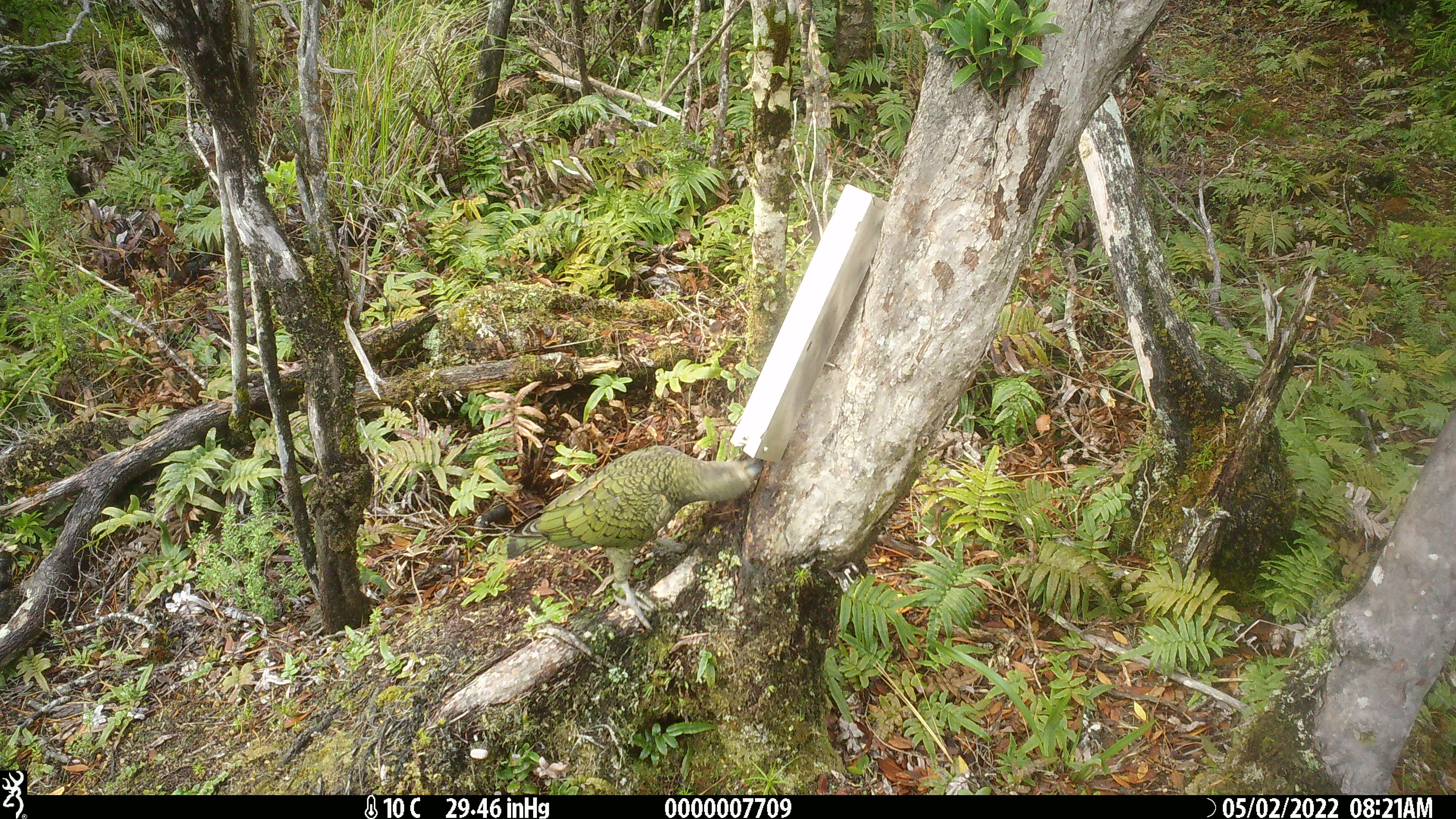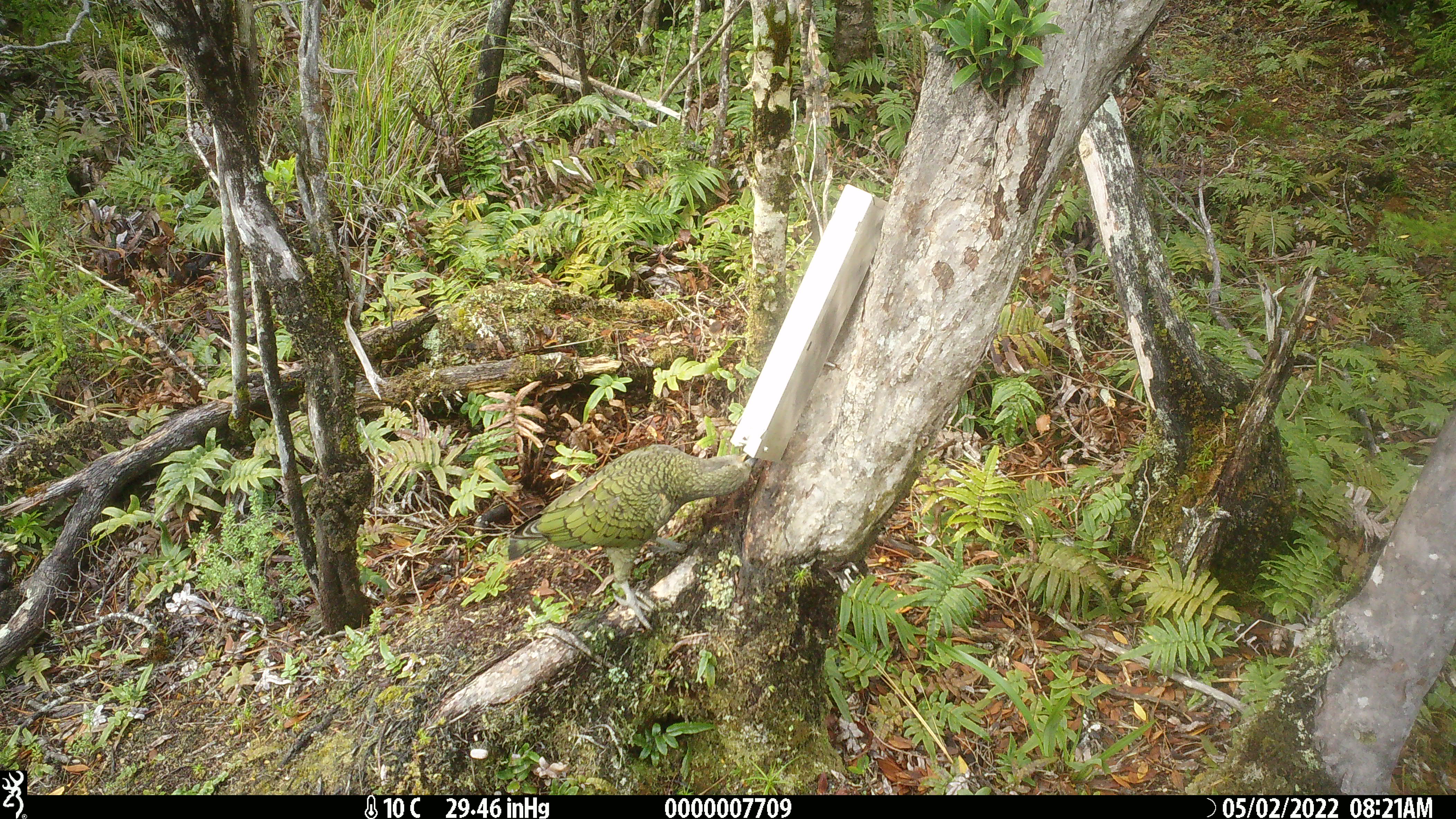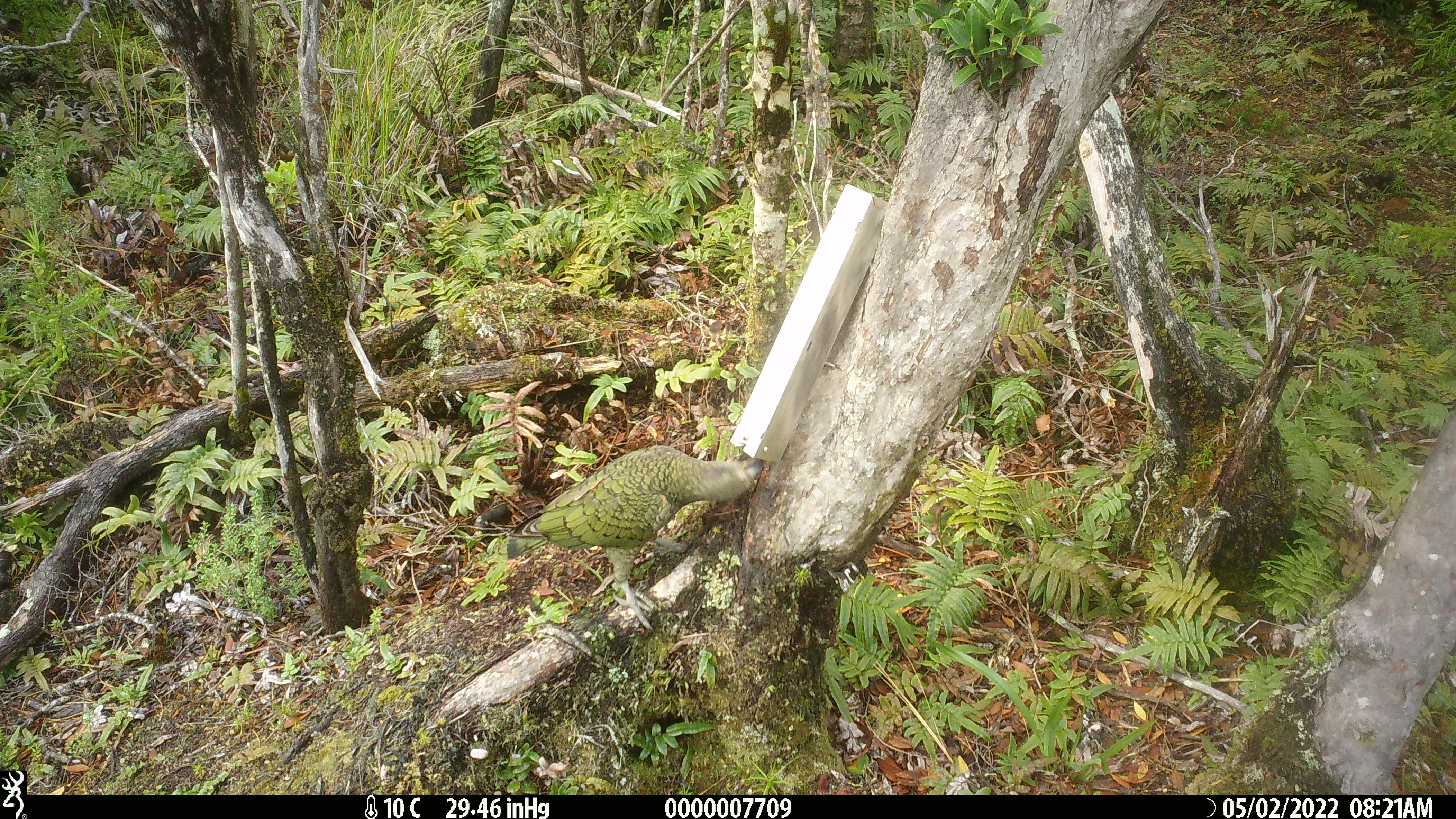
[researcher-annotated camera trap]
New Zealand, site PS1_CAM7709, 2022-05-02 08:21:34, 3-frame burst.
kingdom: Animalia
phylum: Chordata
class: Aves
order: Psittaciformes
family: Strigopidae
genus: Nestor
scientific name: Nestor notabilis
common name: kea